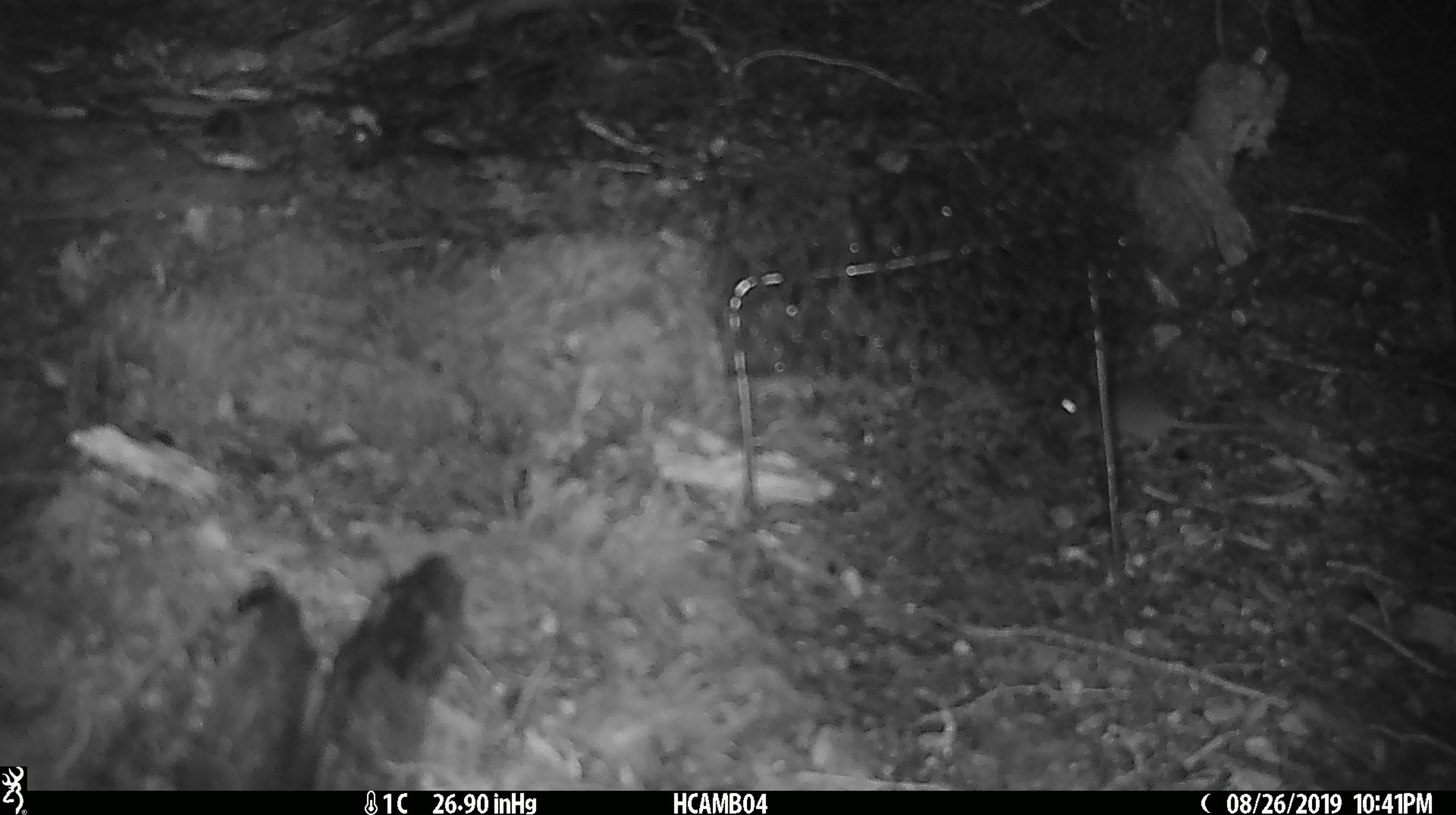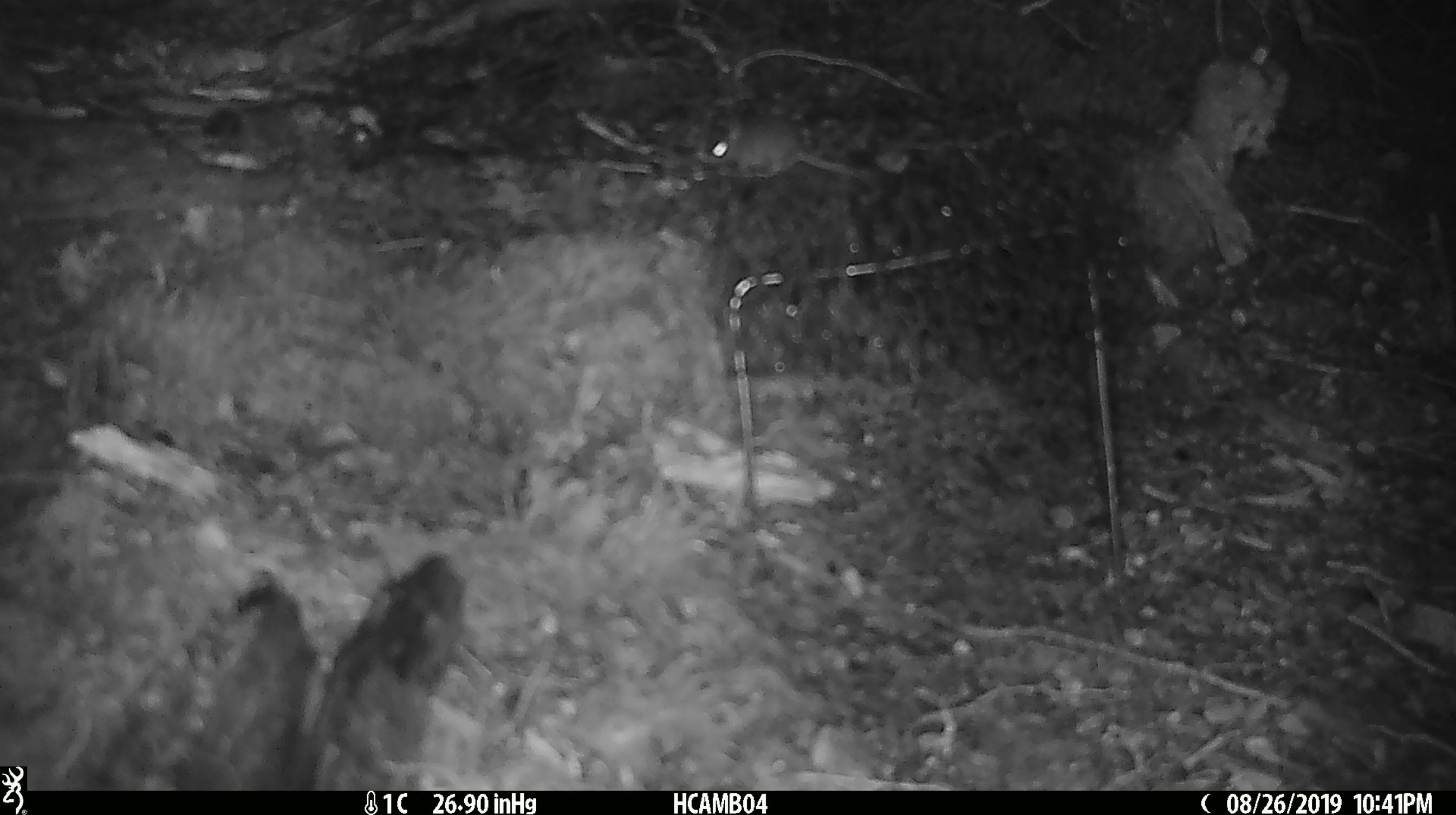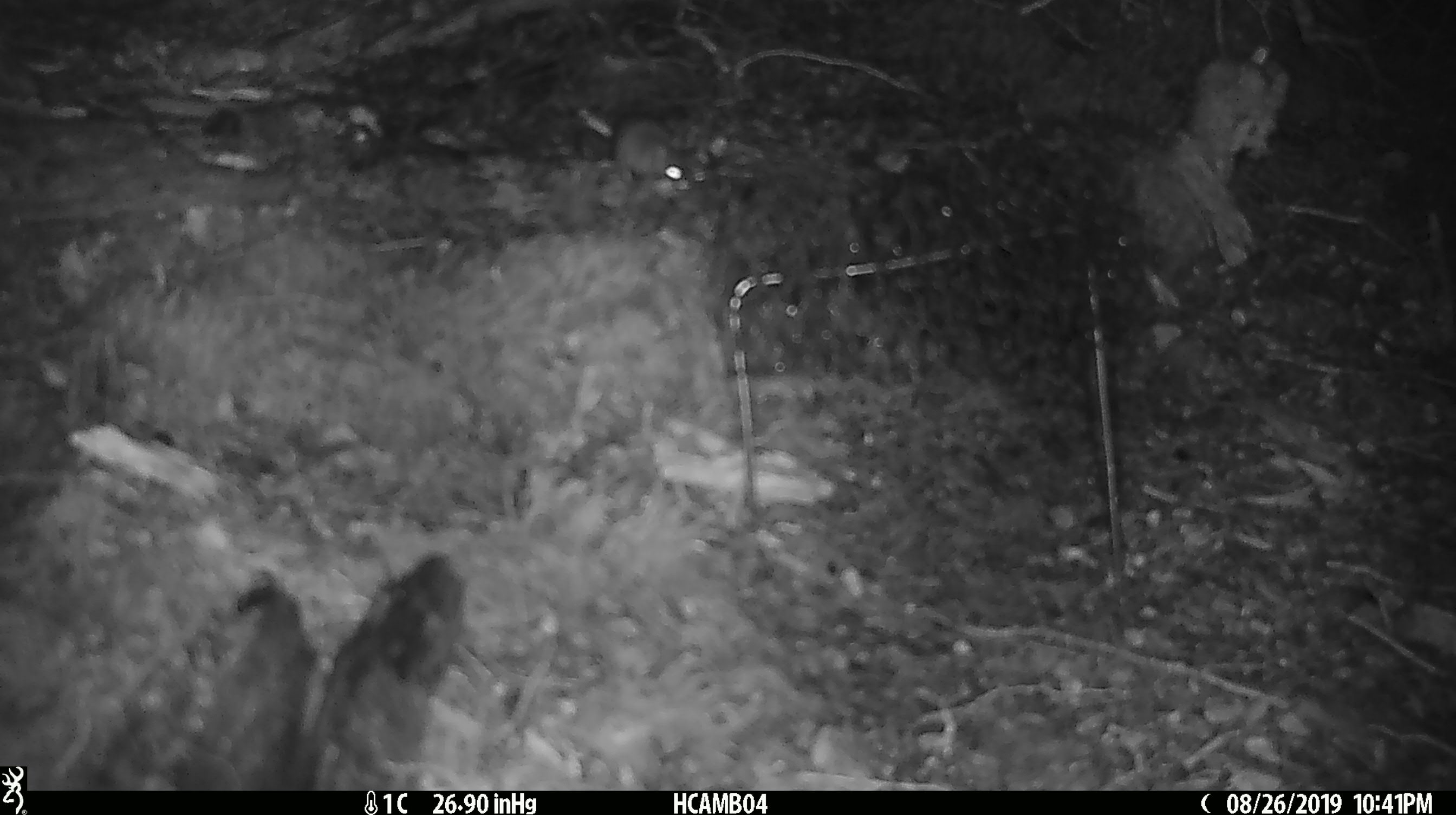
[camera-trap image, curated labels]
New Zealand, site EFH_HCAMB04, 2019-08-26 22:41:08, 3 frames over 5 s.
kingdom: Animalia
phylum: Chordata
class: Mammalia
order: Rodentia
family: Muridae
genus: Mus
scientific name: Mus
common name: mouse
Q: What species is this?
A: Mouse (Mus).